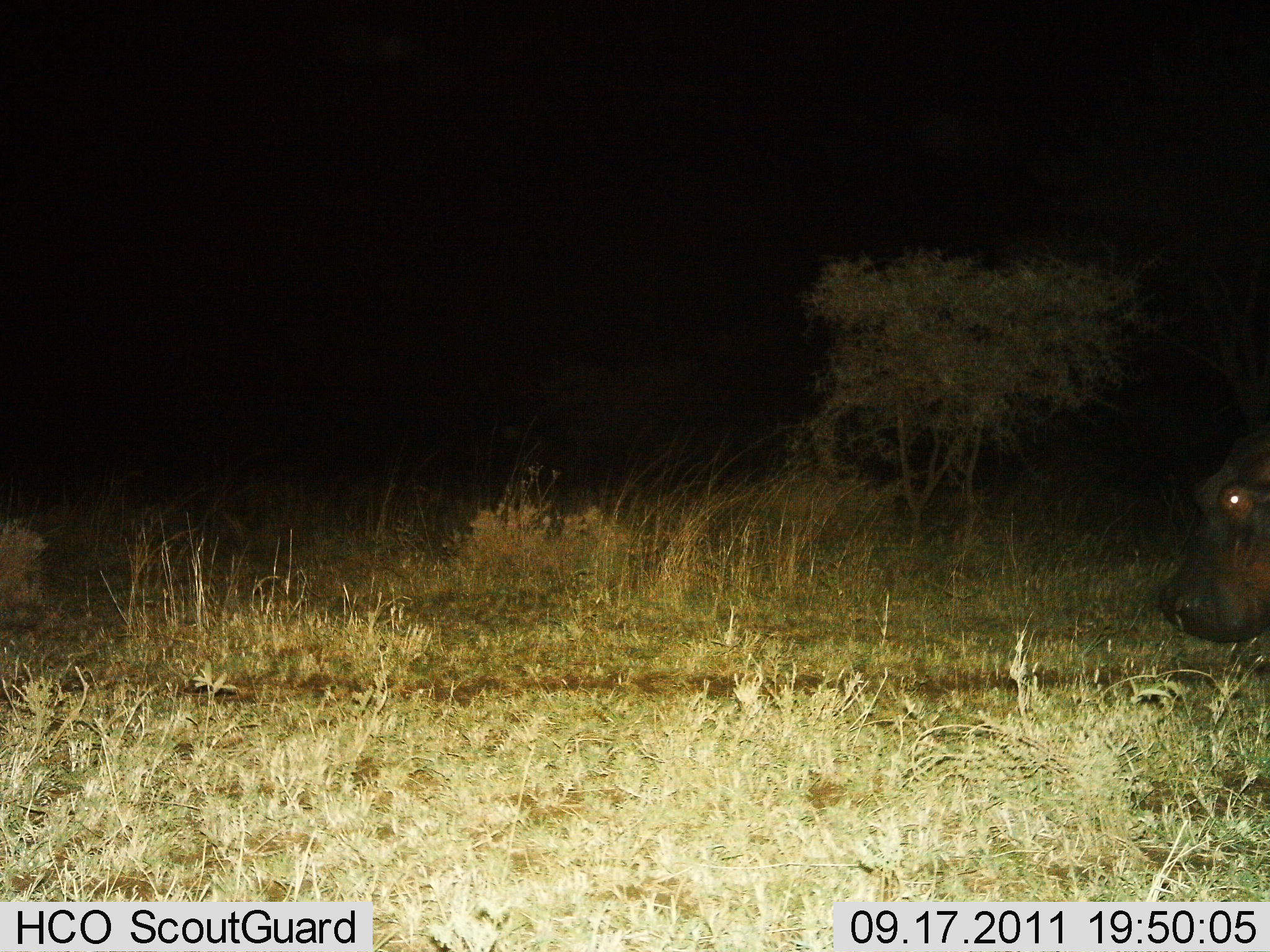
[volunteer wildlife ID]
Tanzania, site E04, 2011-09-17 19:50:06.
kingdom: Animalia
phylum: Chordata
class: Mammalia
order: Artiodactyla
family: Hippopotamidae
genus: Hippopotamus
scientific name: Hippopotamus amphibius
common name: hippopotamus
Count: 1.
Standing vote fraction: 54%.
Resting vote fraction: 0%.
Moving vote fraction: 46%.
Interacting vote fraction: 0%.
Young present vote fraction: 0%.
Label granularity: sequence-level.